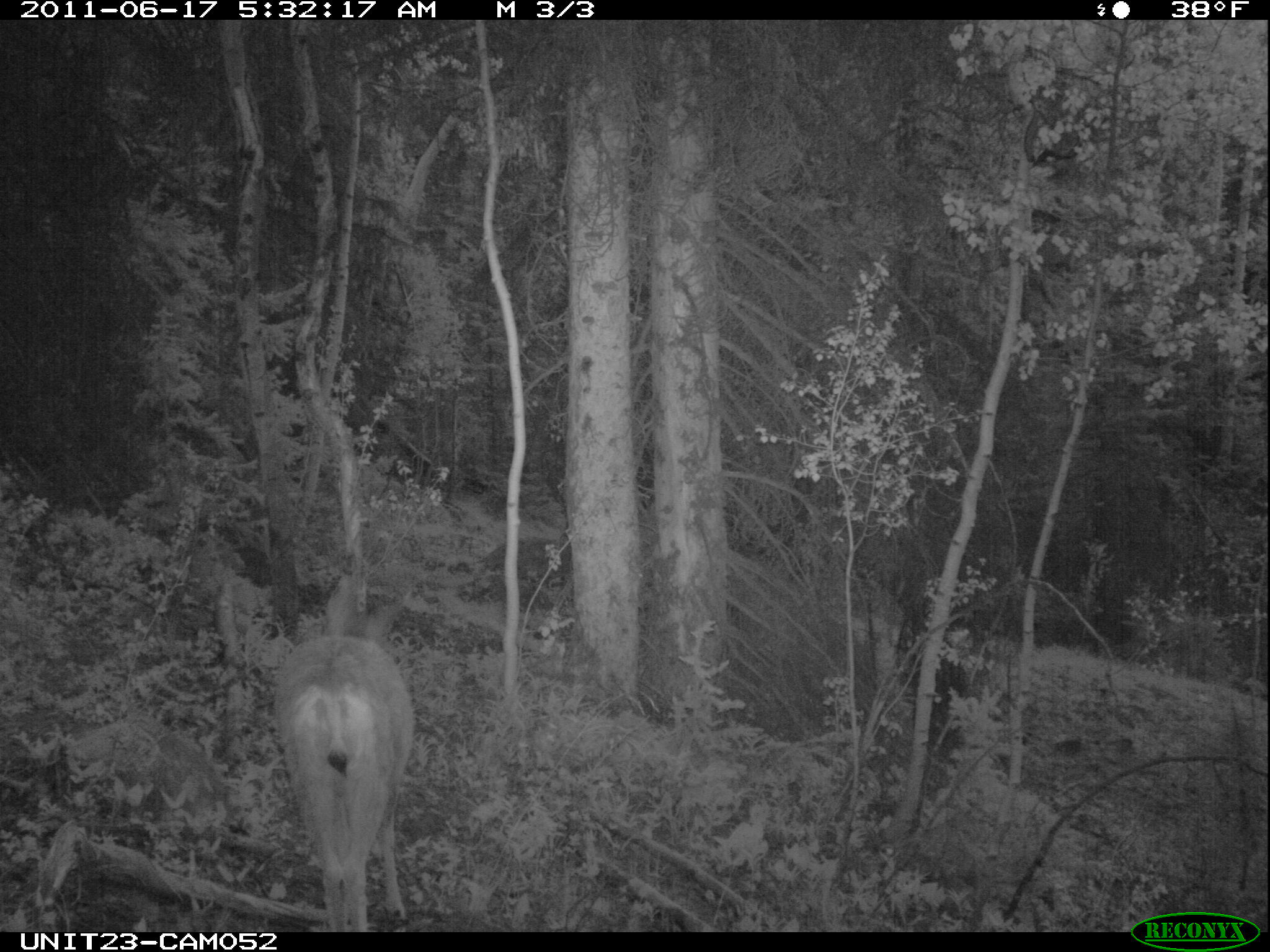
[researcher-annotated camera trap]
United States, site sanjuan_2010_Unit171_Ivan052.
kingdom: Animalia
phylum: Chordata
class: Mammalia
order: Artiodactyla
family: Cervidae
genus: Odocoileus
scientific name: Odocoileus hemionus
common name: mule deer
Odocoileus hemionus (mule deer).